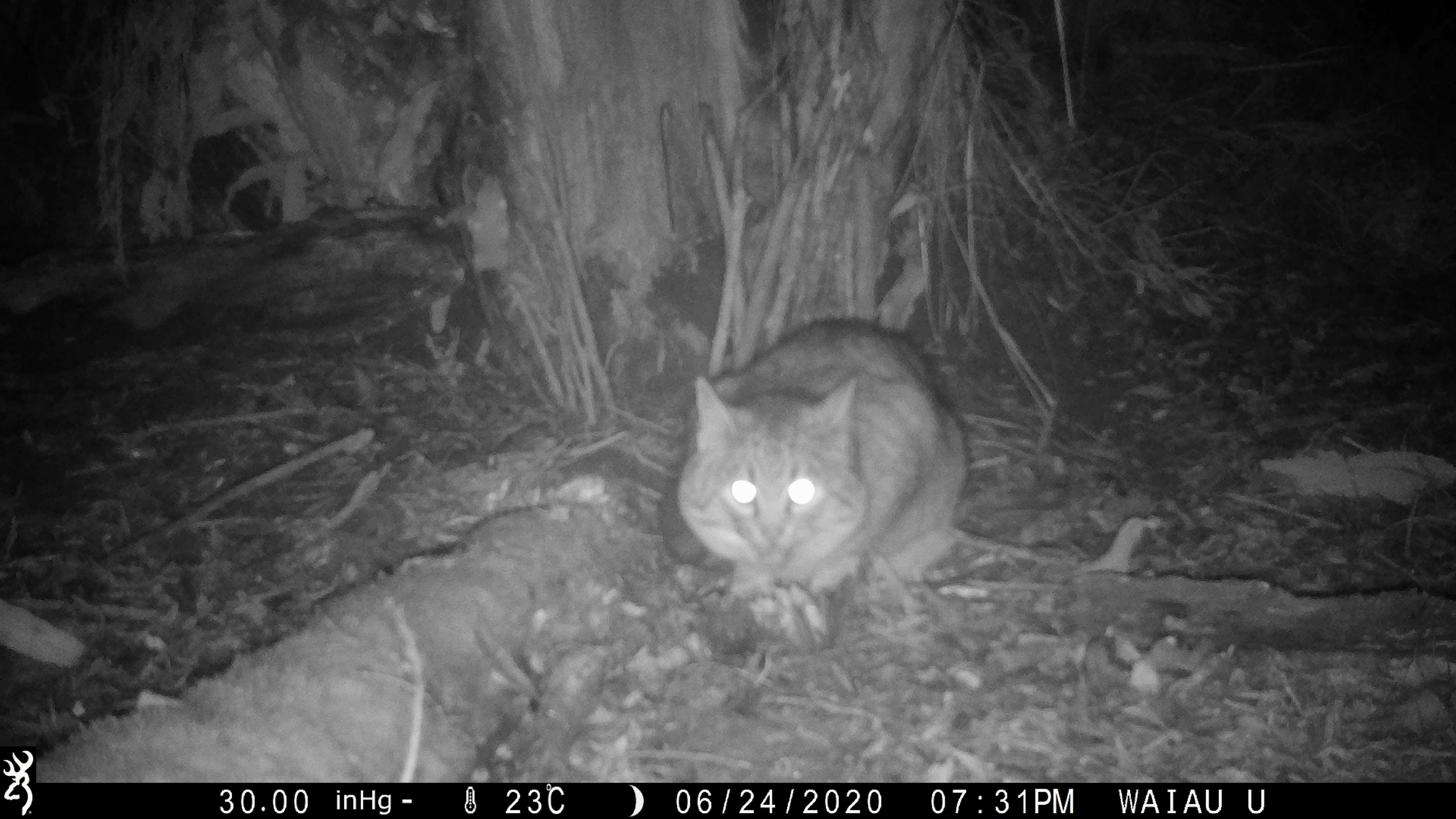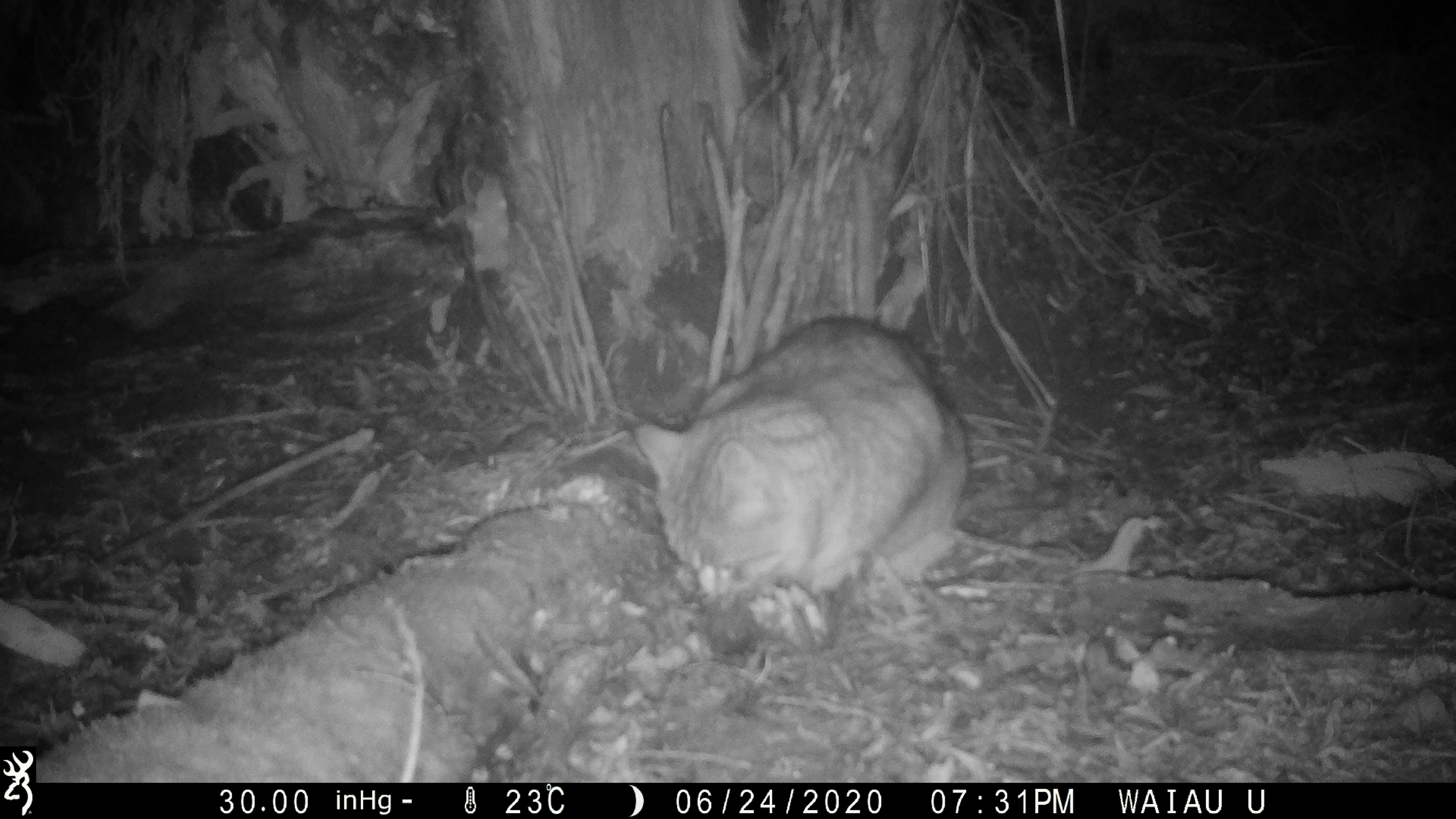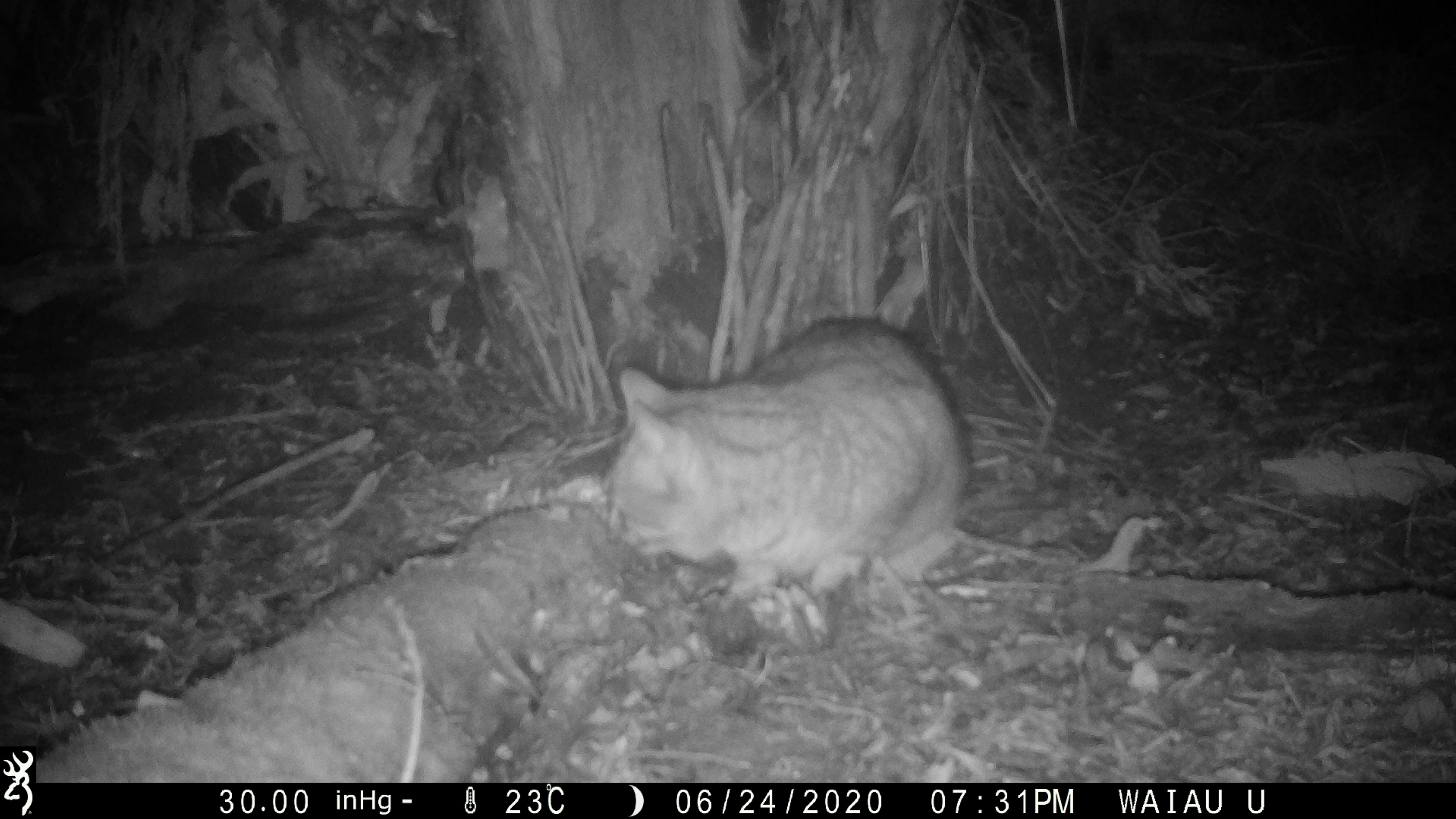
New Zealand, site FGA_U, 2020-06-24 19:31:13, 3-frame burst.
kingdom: Animalia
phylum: Chordata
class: Mammalia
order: Carnivora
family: Felidae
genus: Felis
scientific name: Felis catus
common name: domestic cat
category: cat